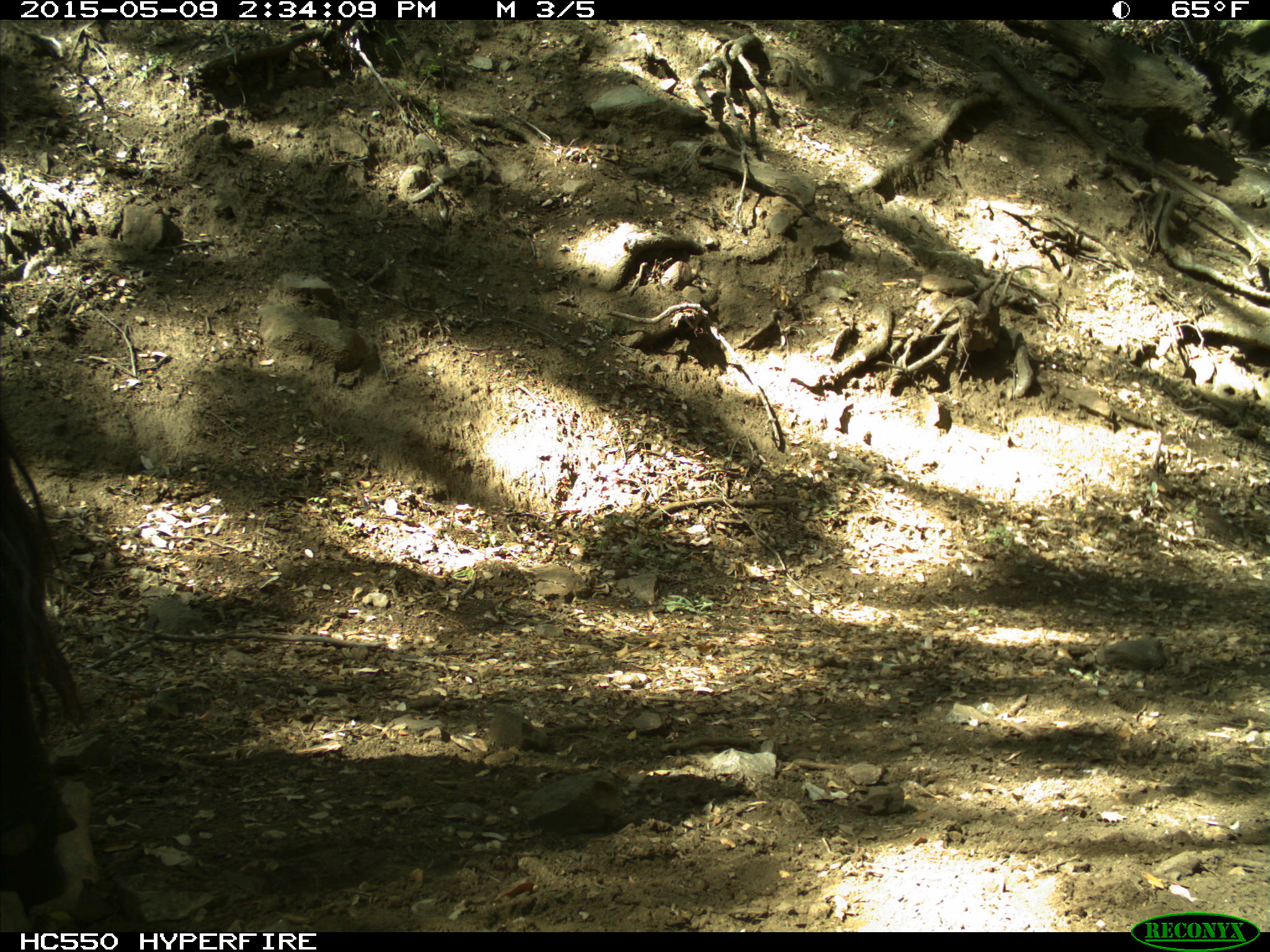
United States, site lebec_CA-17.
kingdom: Animalia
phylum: Chordata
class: Mammalia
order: Artiodactyla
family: Bovidae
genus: Bos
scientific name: Bos taurus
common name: domestic cow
Bos taurus (domestic cow).